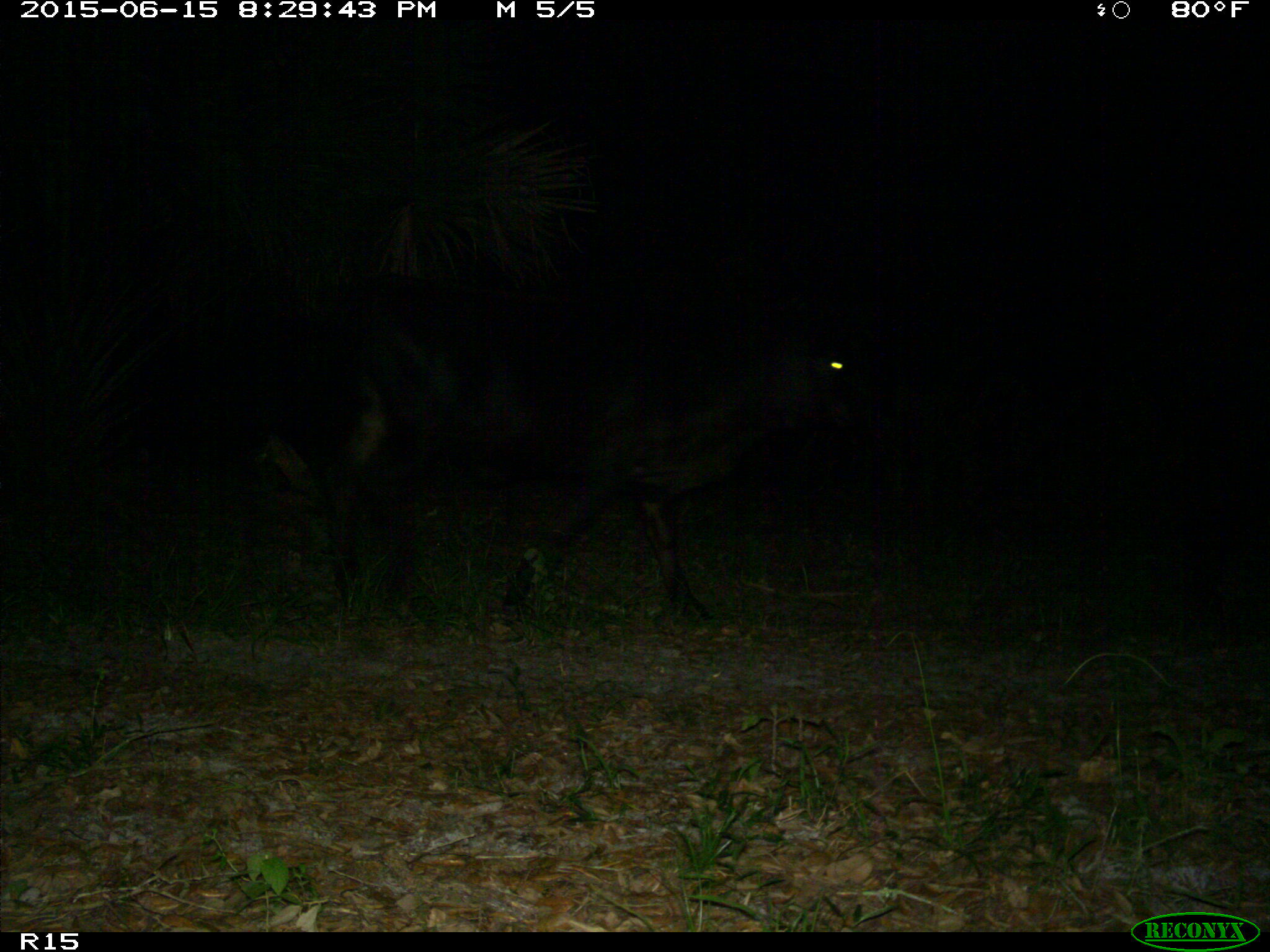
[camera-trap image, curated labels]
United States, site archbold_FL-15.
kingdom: Animalia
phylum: Chordata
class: Mammalia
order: Artiodactyla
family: Bovidae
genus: Bos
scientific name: Bos taurus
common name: domestic cow